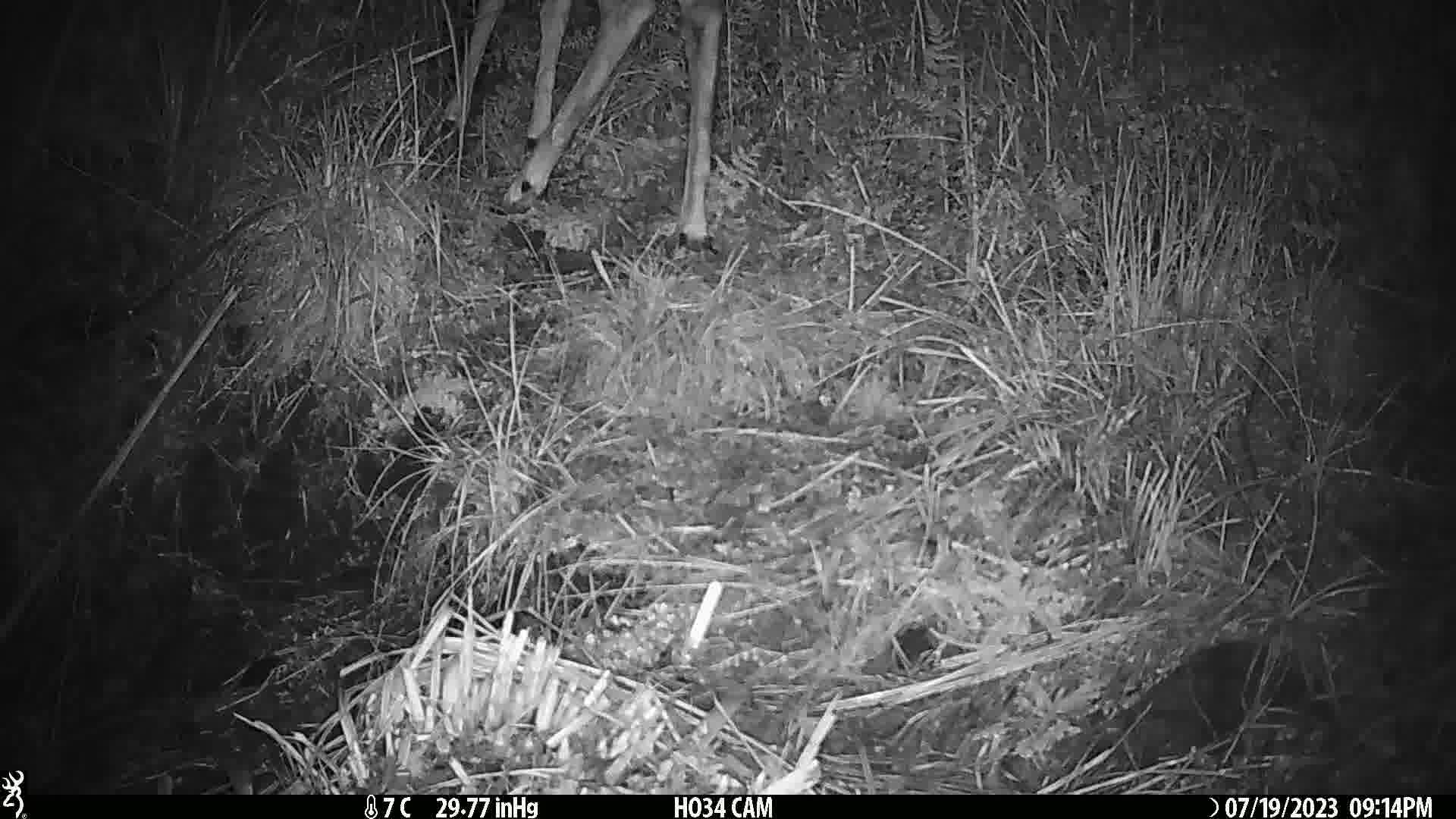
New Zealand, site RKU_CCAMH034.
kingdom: Animalia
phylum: Chordata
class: Mammalia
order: Artiodactyla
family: Cervidae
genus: Odocoileus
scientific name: Odocoileus virginianus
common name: white-tailed deer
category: white tailed deer